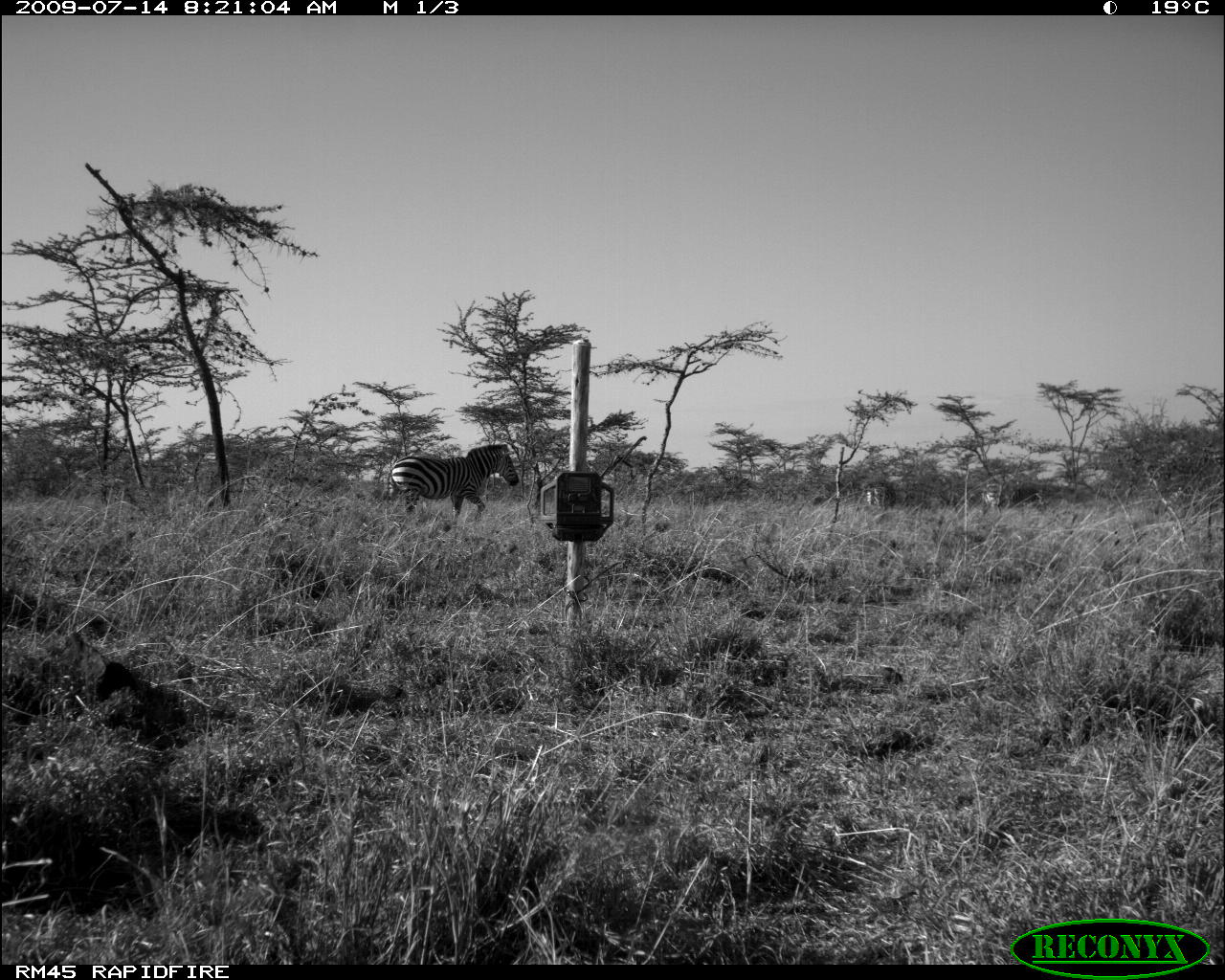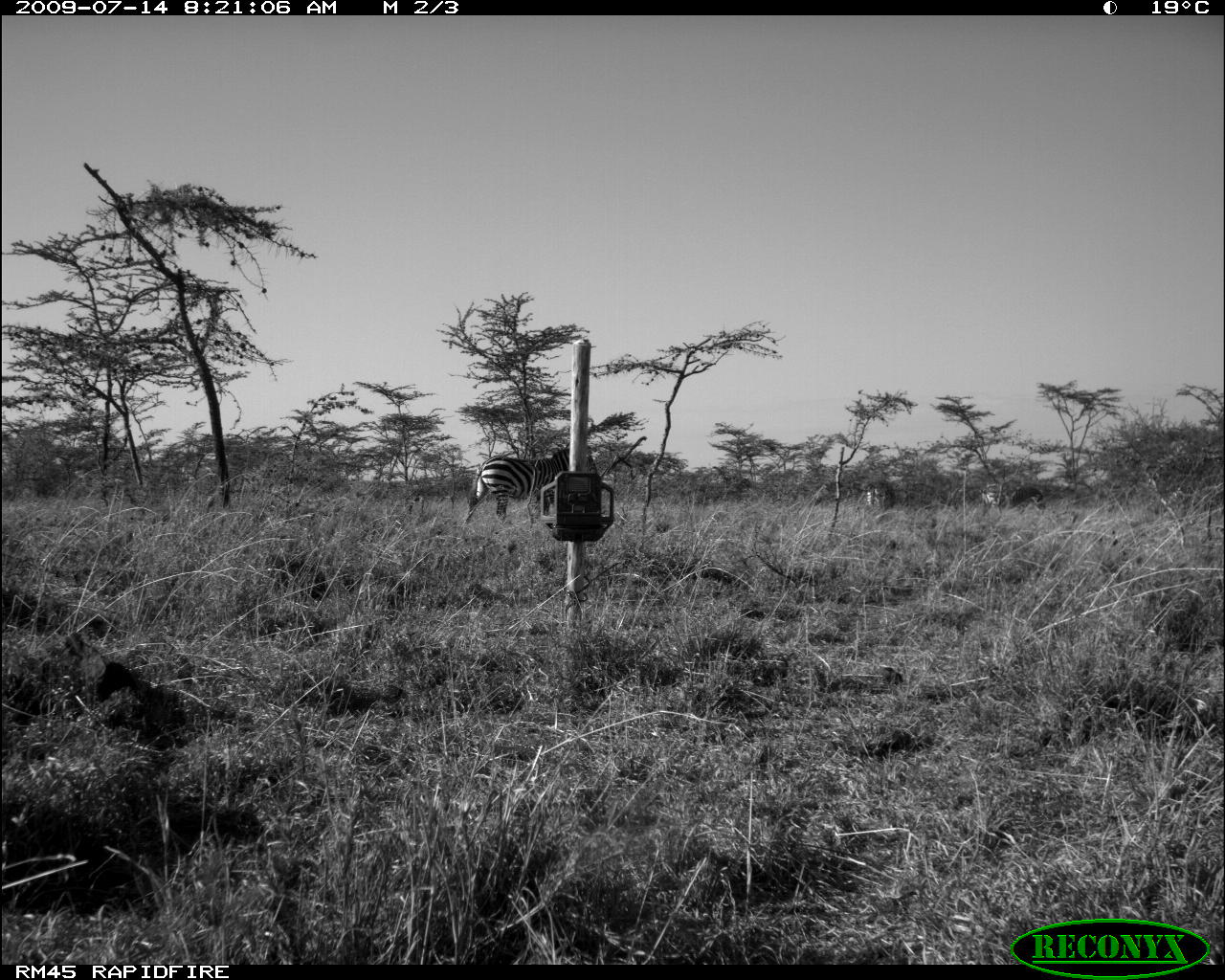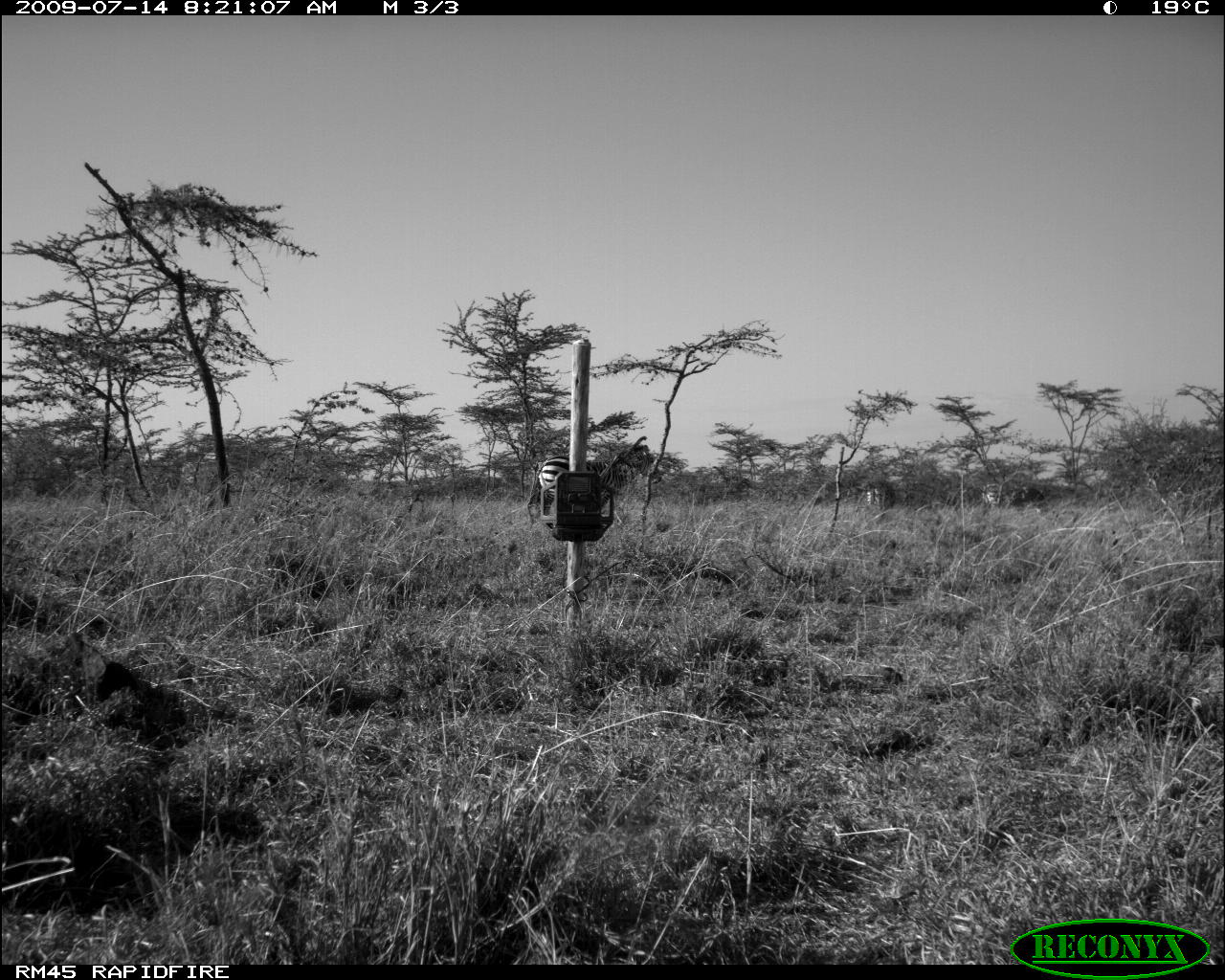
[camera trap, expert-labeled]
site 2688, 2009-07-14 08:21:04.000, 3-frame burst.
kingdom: Animalia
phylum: Chordata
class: Mammalia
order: Perissodactyla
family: Equidae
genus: Equus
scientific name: Equus quagga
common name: plains zebra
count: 3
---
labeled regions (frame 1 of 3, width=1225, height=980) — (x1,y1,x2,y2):
equus quagga: (383,444,519,531); (980,477,1047,519); (864,480,896,510)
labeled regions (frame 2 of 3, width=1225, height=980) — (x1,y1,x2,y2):
equus quagga: (462,448,602,527); (980,480,1043,516); (864,479,896,512)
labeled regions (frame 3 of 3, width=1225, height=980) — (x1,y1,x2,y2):
equus quagga: (527,445,657,524); (980,483,1044,515); (862,479,896,511)